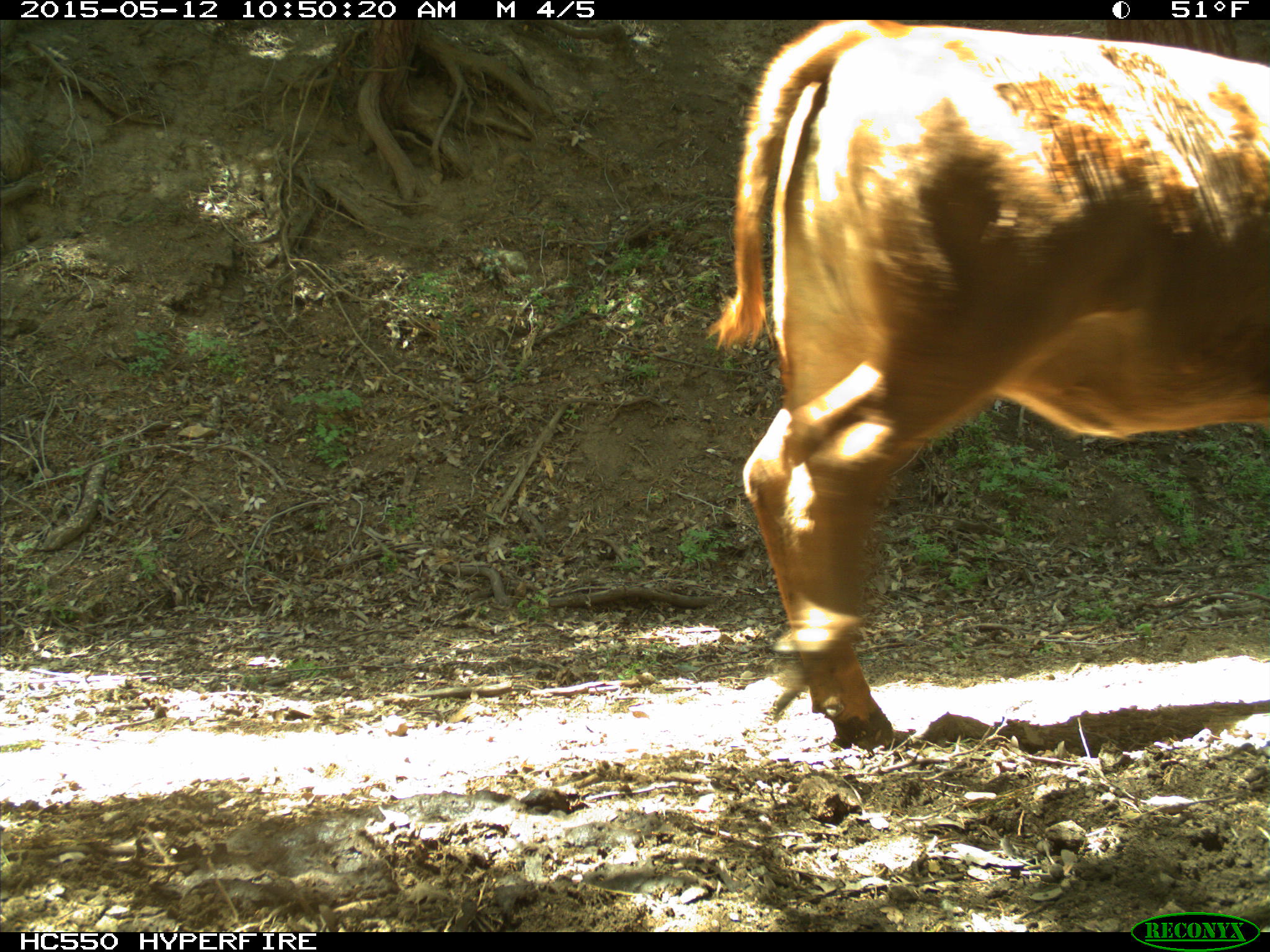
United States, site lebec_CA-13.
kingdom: Animalia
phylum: Chordata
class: Mammalia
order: Artiodactyla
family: Bovidae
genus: Bos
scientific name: Bos taurus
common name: domestic cow